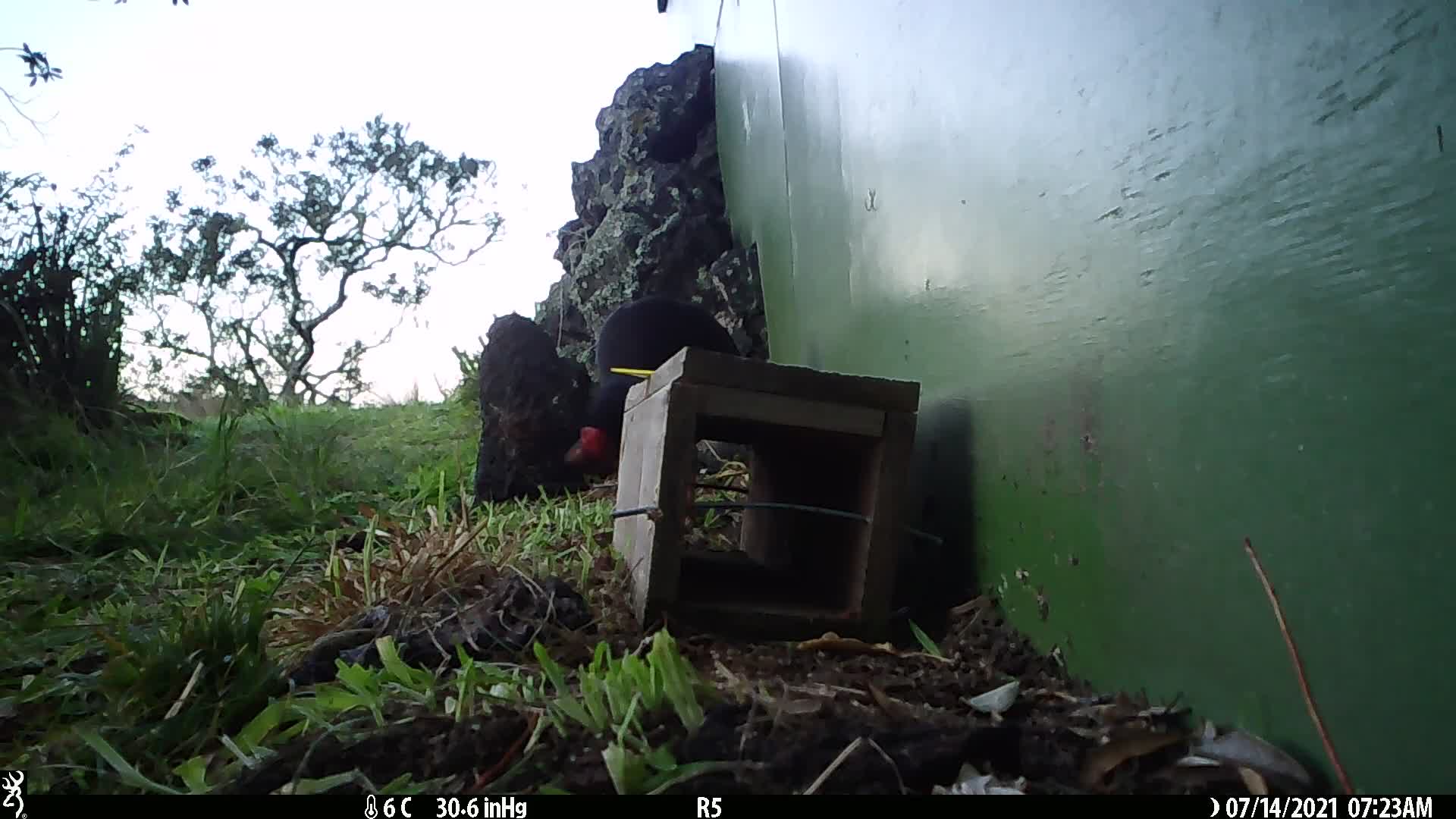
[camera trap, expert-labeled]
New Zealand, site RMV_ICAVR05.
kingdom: Animalia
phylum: Chordata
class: Aves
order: Gruiformes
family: Rallidae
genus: Porphyrio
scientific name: Porphyrio melanotus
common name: australasian swamphen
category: pukeko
Pukeko (australasian swamphen) (Porphyrio melanotus).